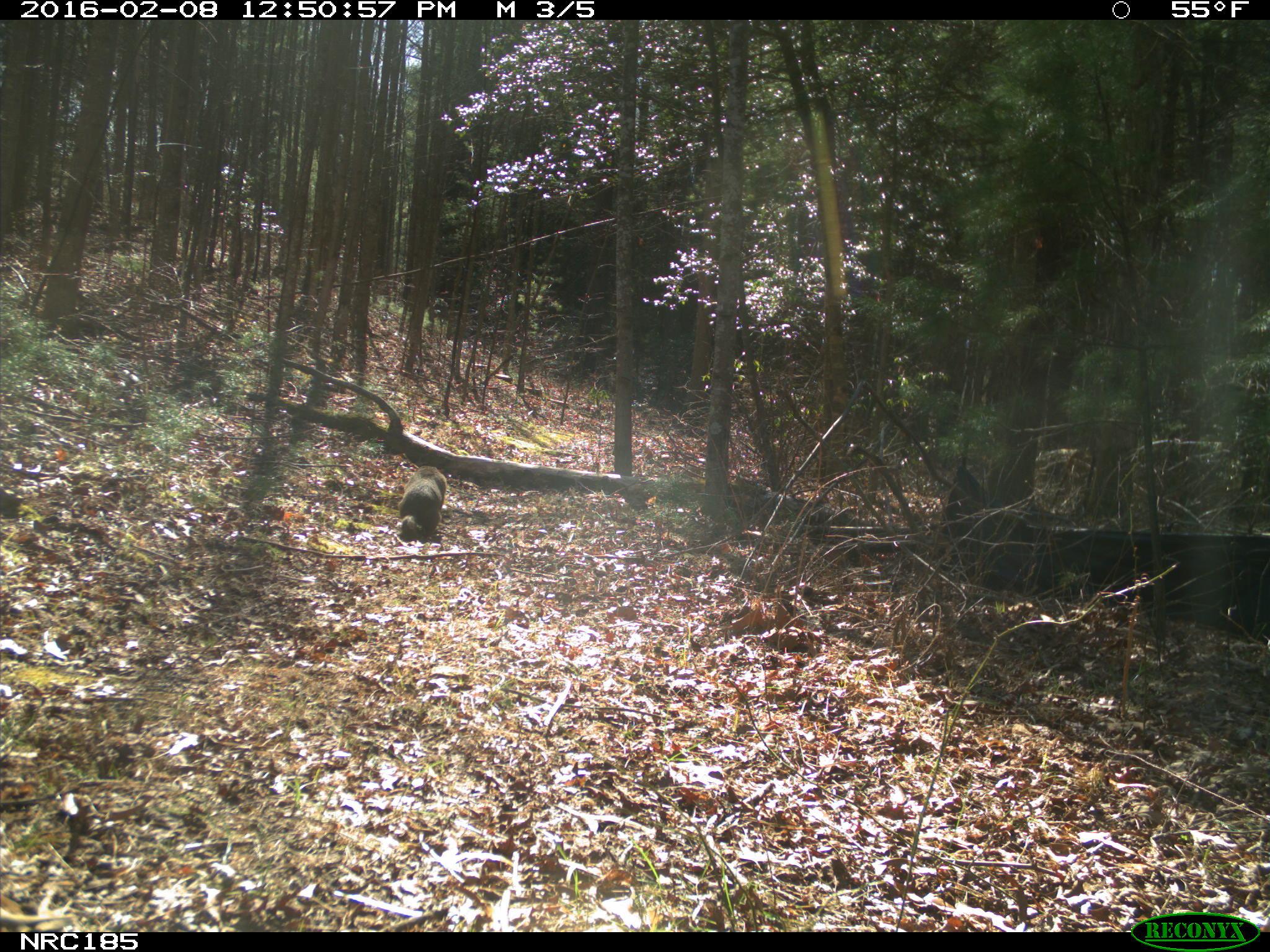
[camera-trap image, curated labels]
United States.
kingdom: Animalia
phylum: Chordata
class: Mammalia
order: Rodentia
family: Sciuridae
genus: Marmota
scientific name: Marmota monax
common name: woodchuck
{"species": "Woodchuck (Marmota monax)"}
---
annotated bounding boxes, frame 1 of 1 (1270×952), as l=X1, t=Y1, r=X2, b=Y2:
Woodchuck: l=391, t=463, r=455, b=542